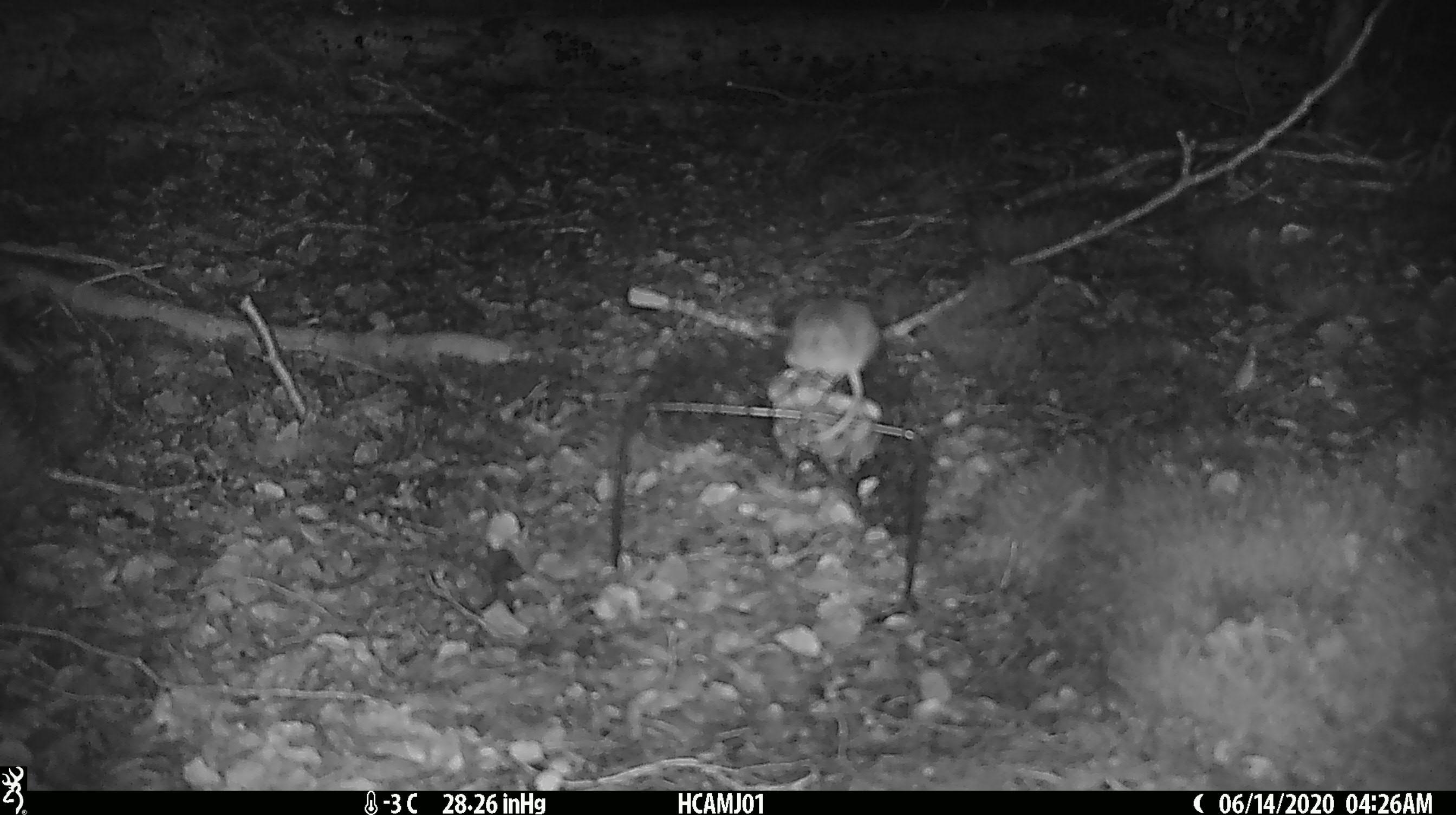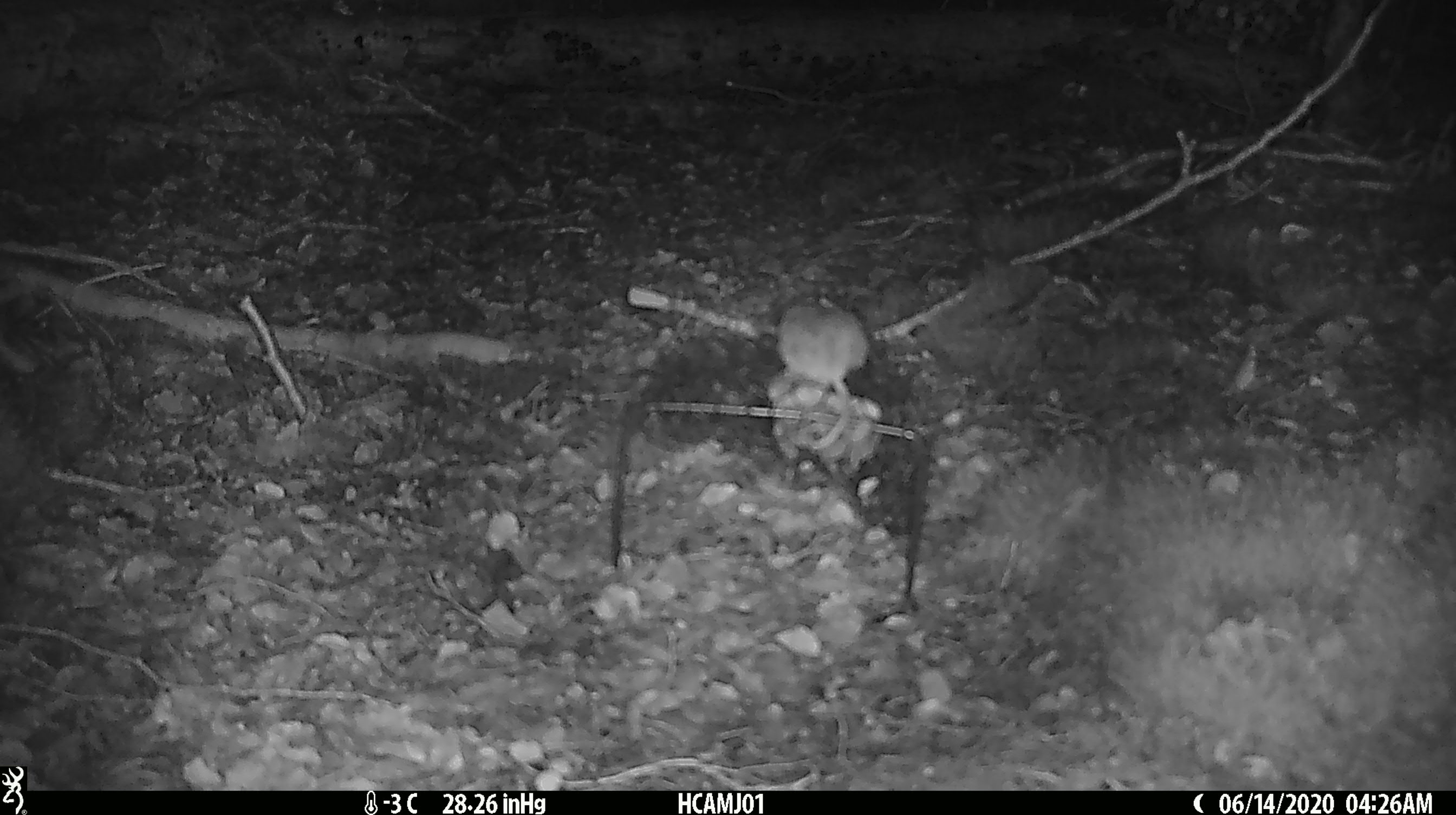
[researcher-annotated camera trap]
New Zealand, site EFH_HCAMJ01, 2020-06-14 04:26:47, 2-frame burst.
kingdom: Animalia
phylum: Chordata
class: Mammalia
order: Rodentia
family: Muridae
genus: Mus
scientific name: Mus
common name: mouse